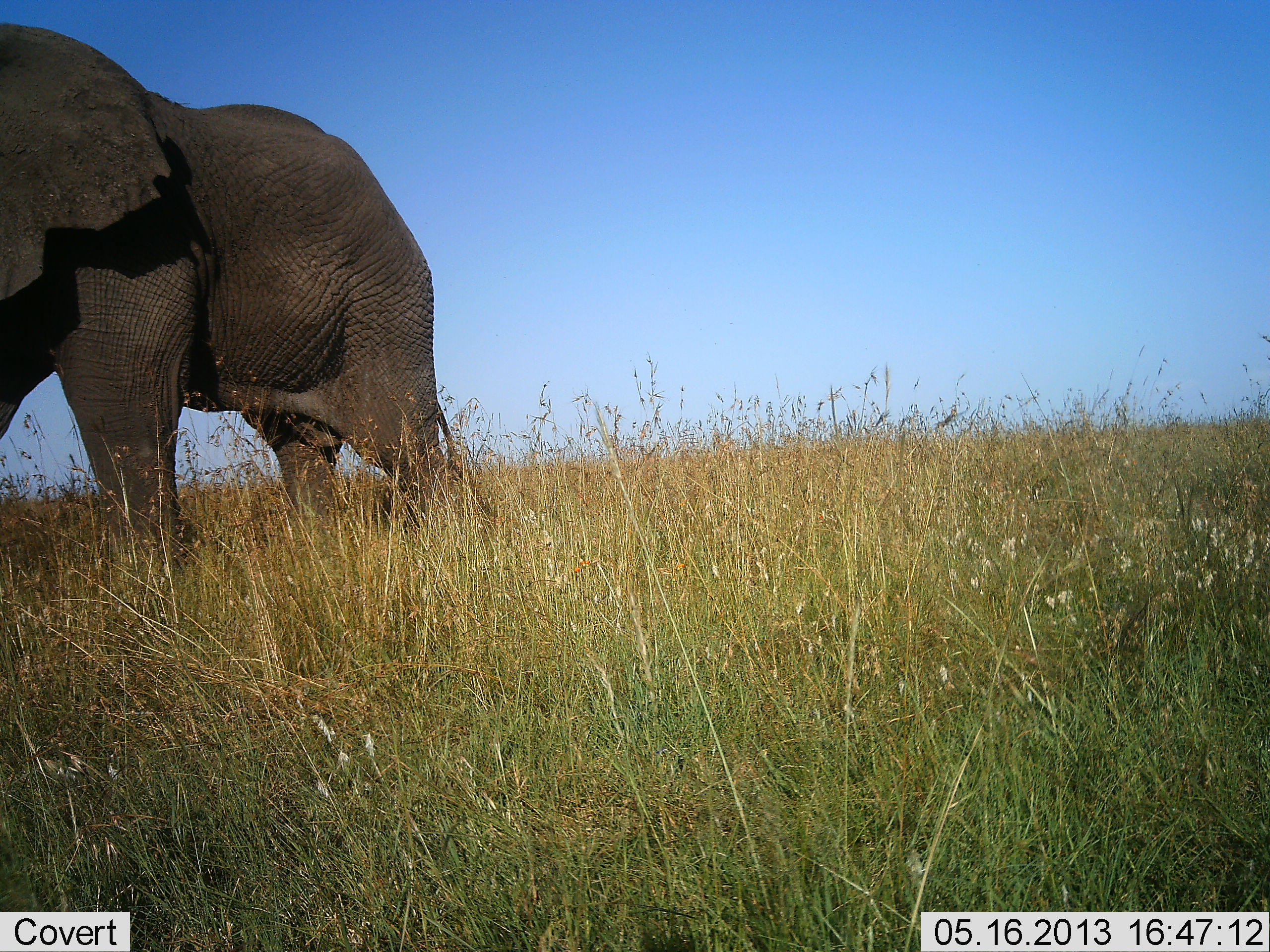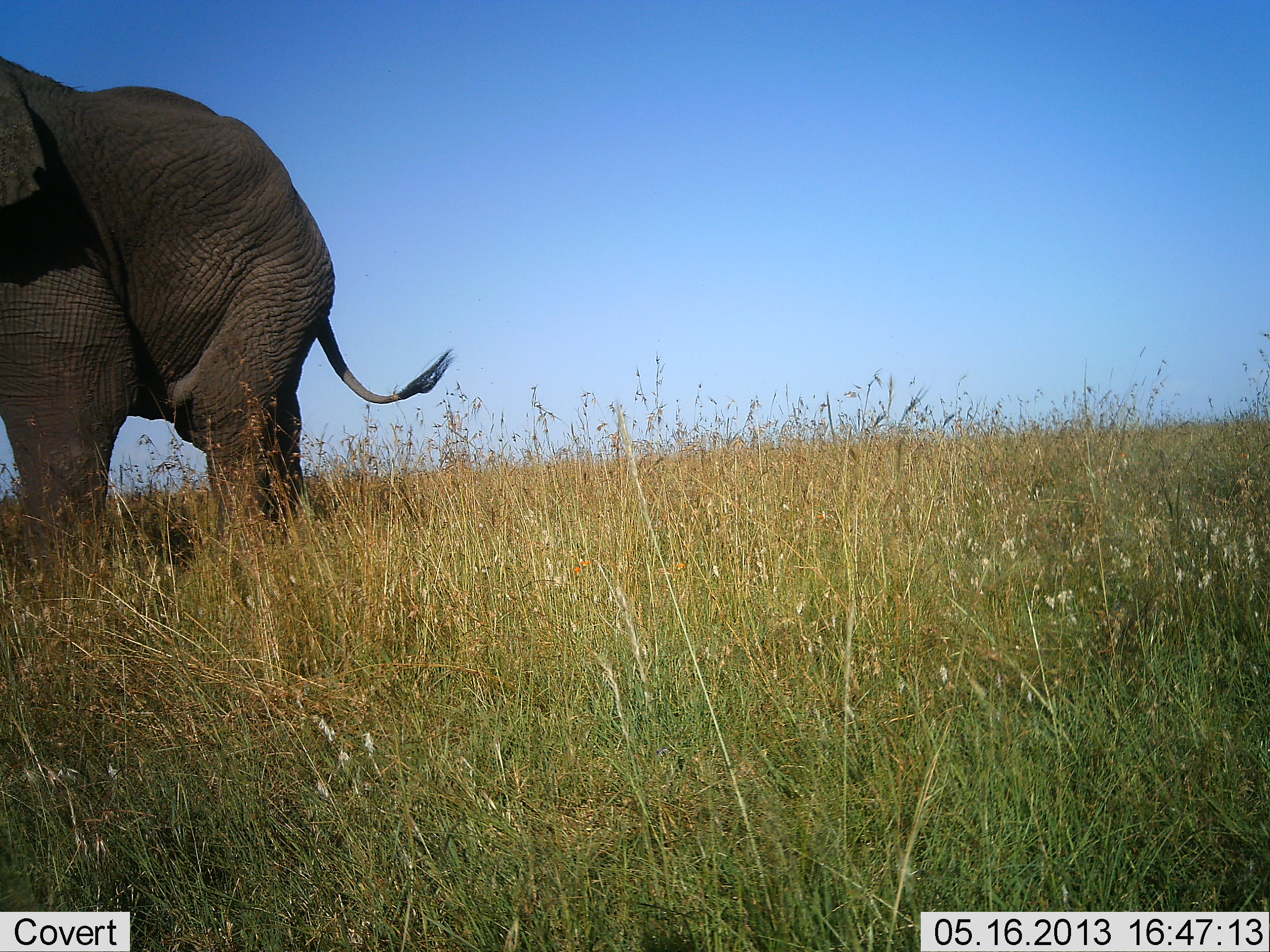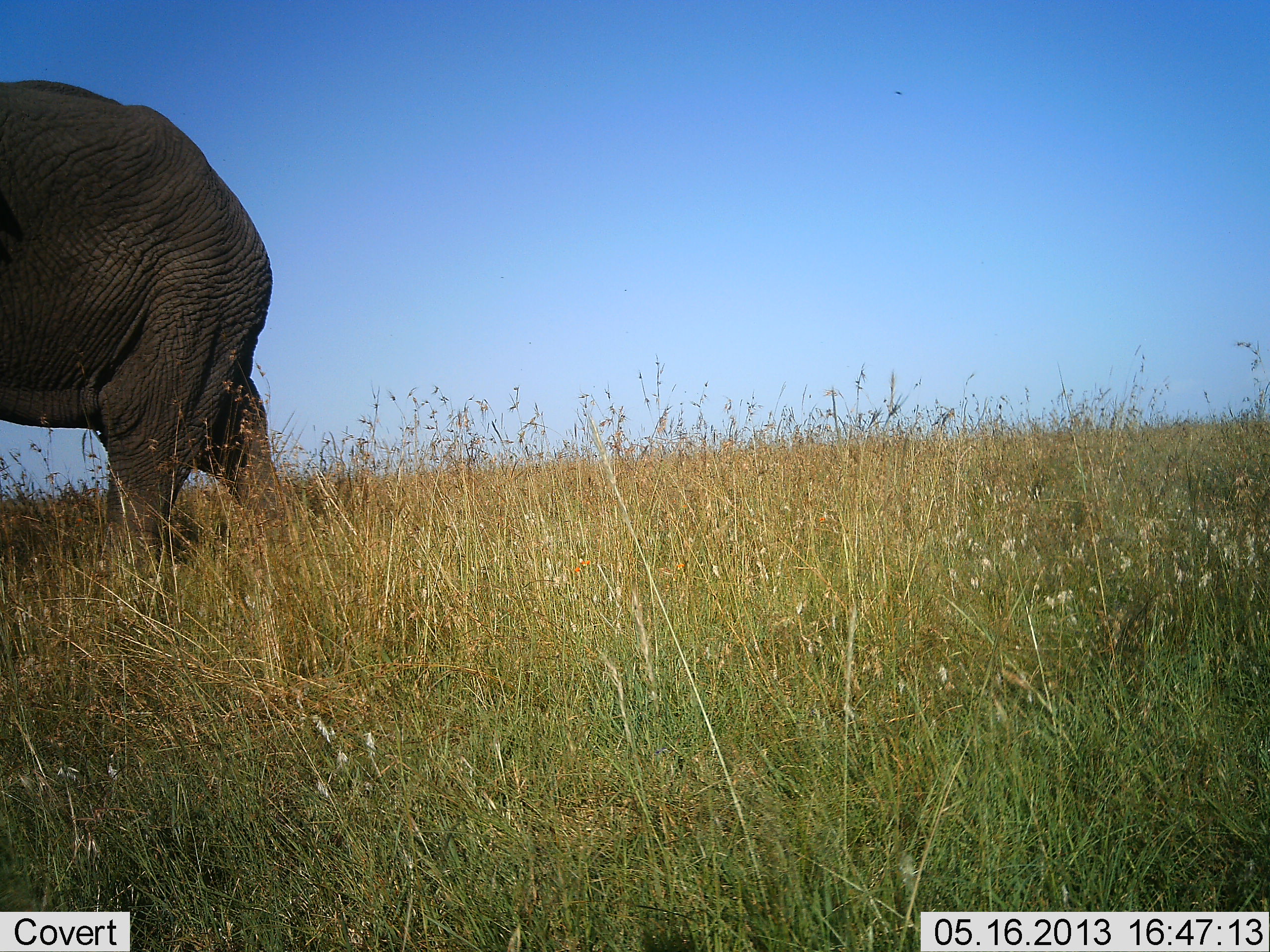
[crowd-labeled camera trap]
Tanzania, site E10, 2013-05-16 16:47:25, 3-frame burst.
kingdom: Animalia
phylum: Chordata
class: Mammalia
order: Proboscidea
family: Elephantidae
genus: Loxodonta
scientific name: Loxodonta africana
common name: african bush elephant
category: elephant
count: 1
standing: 14%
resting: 0%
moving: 89%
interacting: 0%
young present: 0%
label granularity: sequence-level